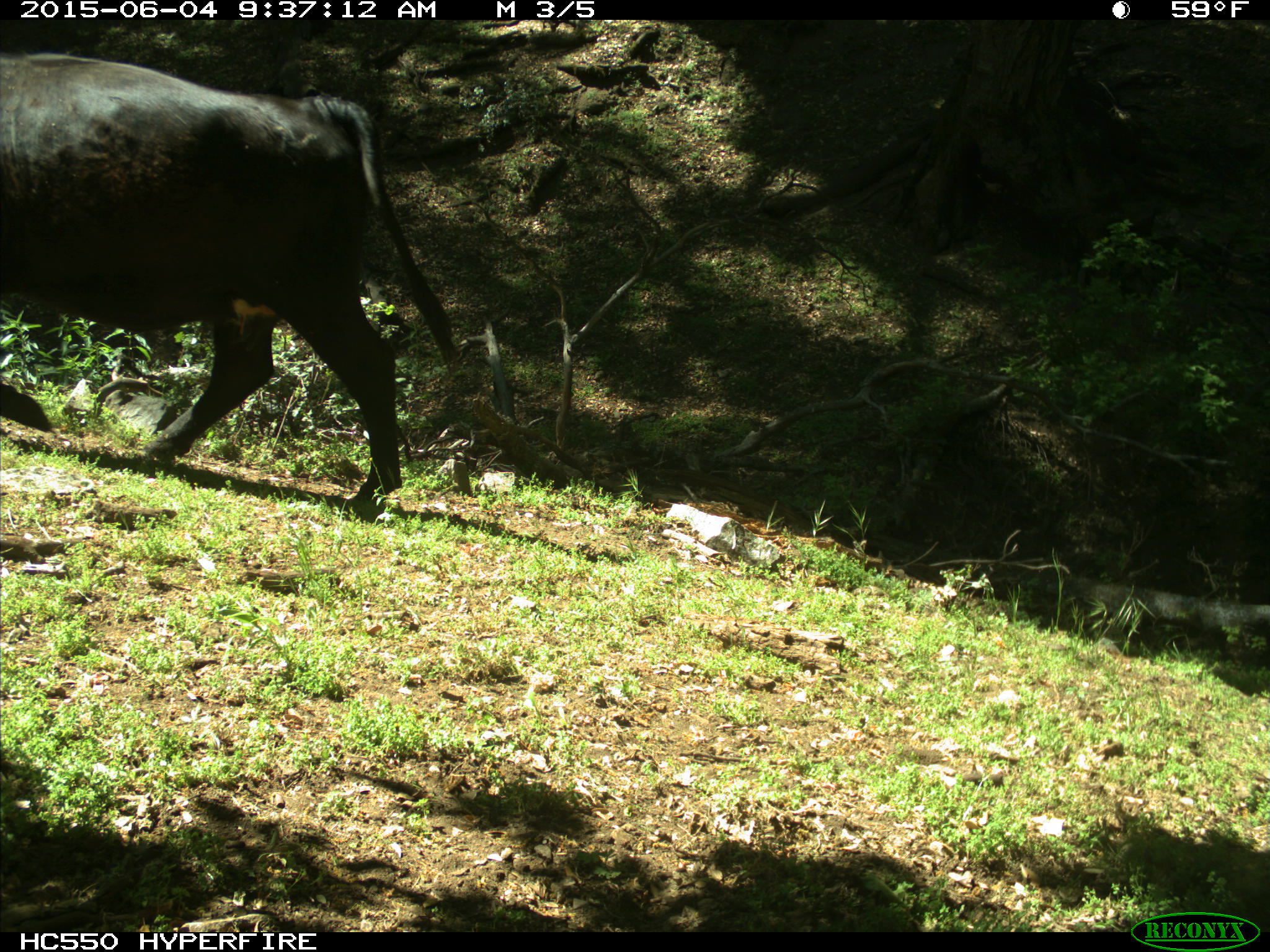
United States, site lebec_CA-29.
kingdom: Animalia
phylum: Chordata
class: Mammalia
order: Artiodactyla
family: Bovidae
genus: Bos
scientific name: Bos taurus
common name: domestic cow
Bos taurus (domestic cow).